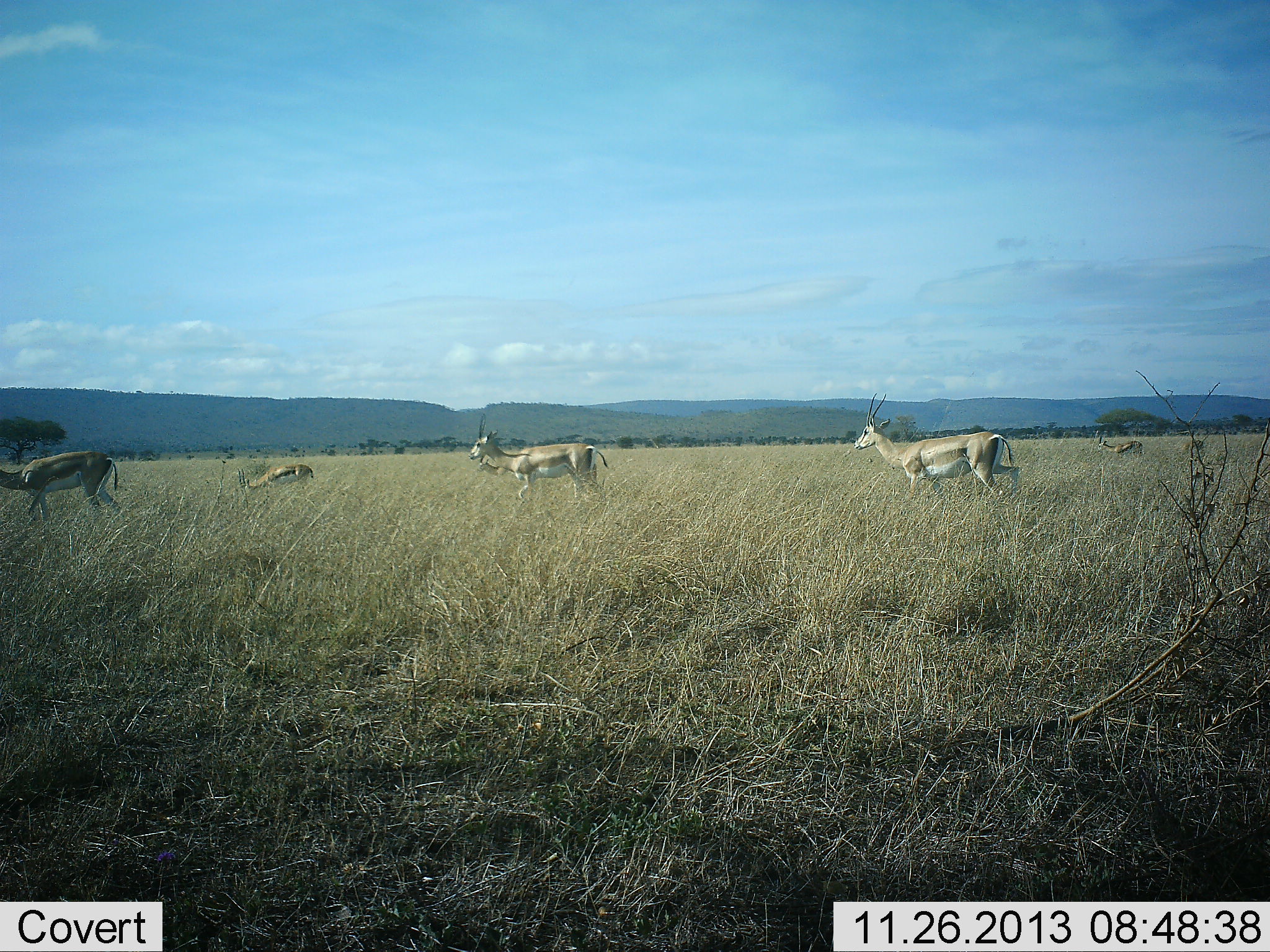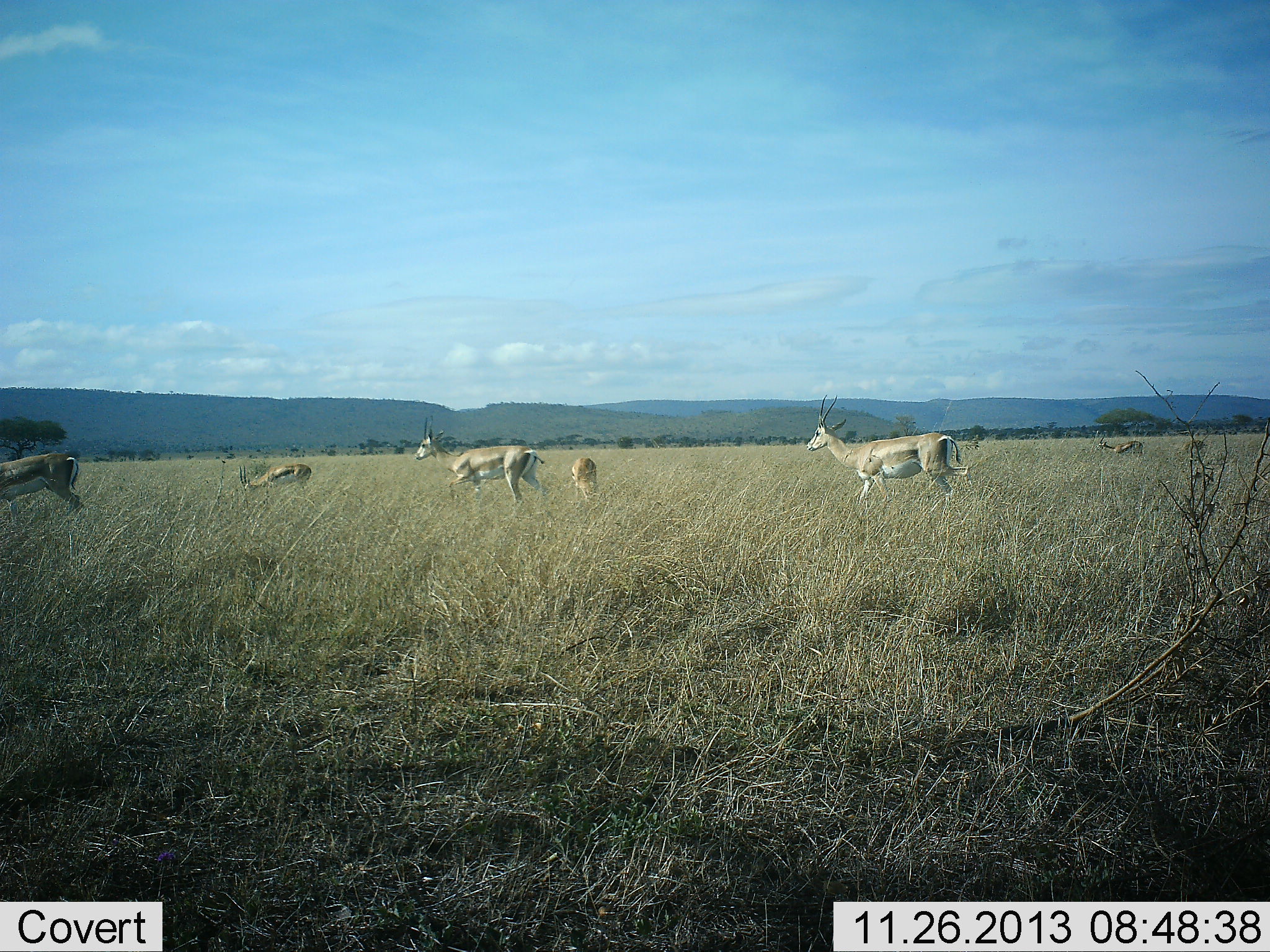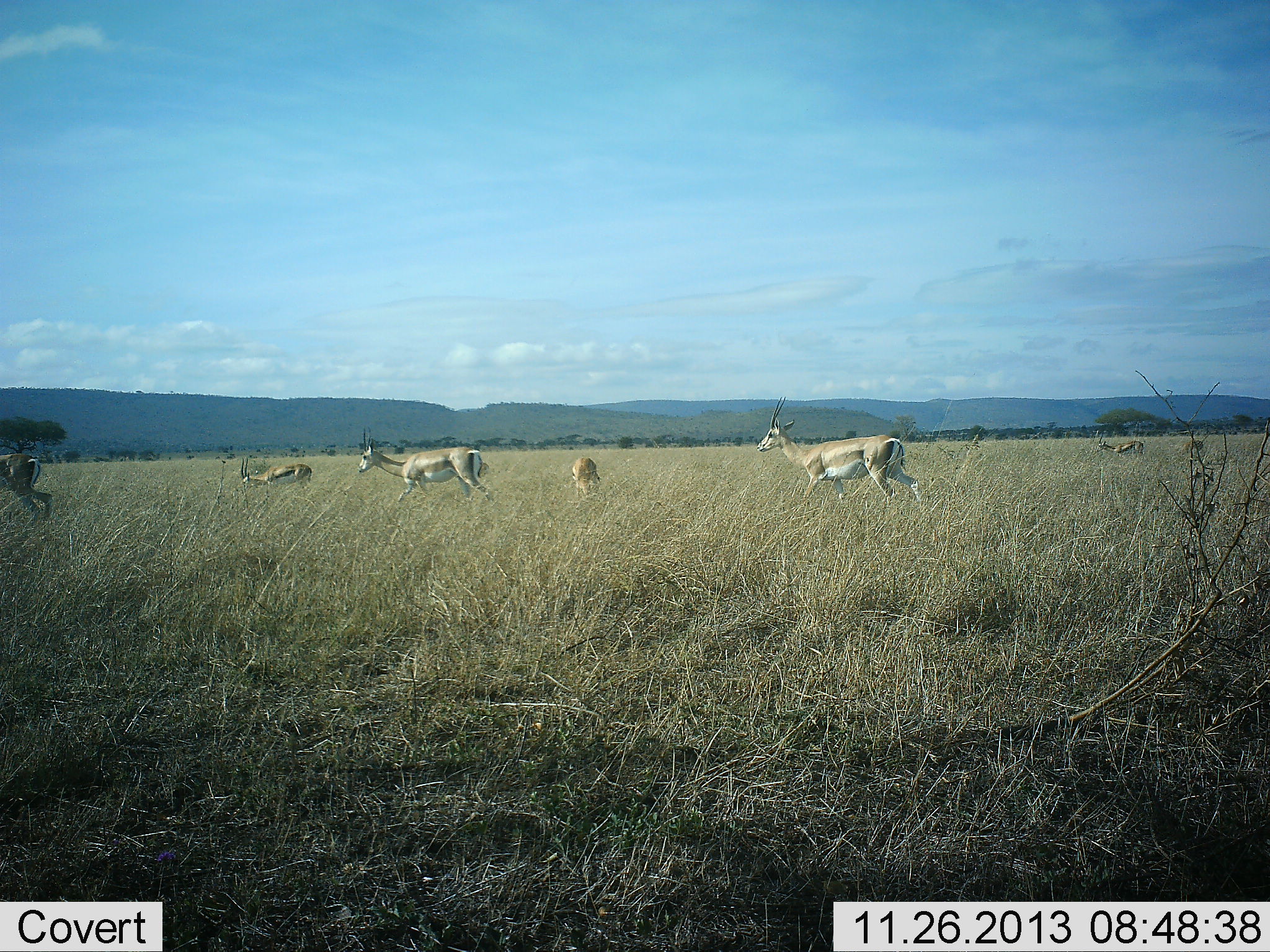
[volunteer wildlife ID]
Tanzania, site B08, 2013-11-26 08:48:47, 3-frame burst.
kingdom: Animalia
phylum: Chordata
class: Mammalia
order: Artiodactyla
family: Bovidae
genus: Nanger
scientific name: Nanger granti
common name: grant's gazelle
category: gazellegrants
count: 5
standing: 29%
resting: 0%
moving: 84%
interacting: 0%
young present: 9%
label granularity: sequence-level